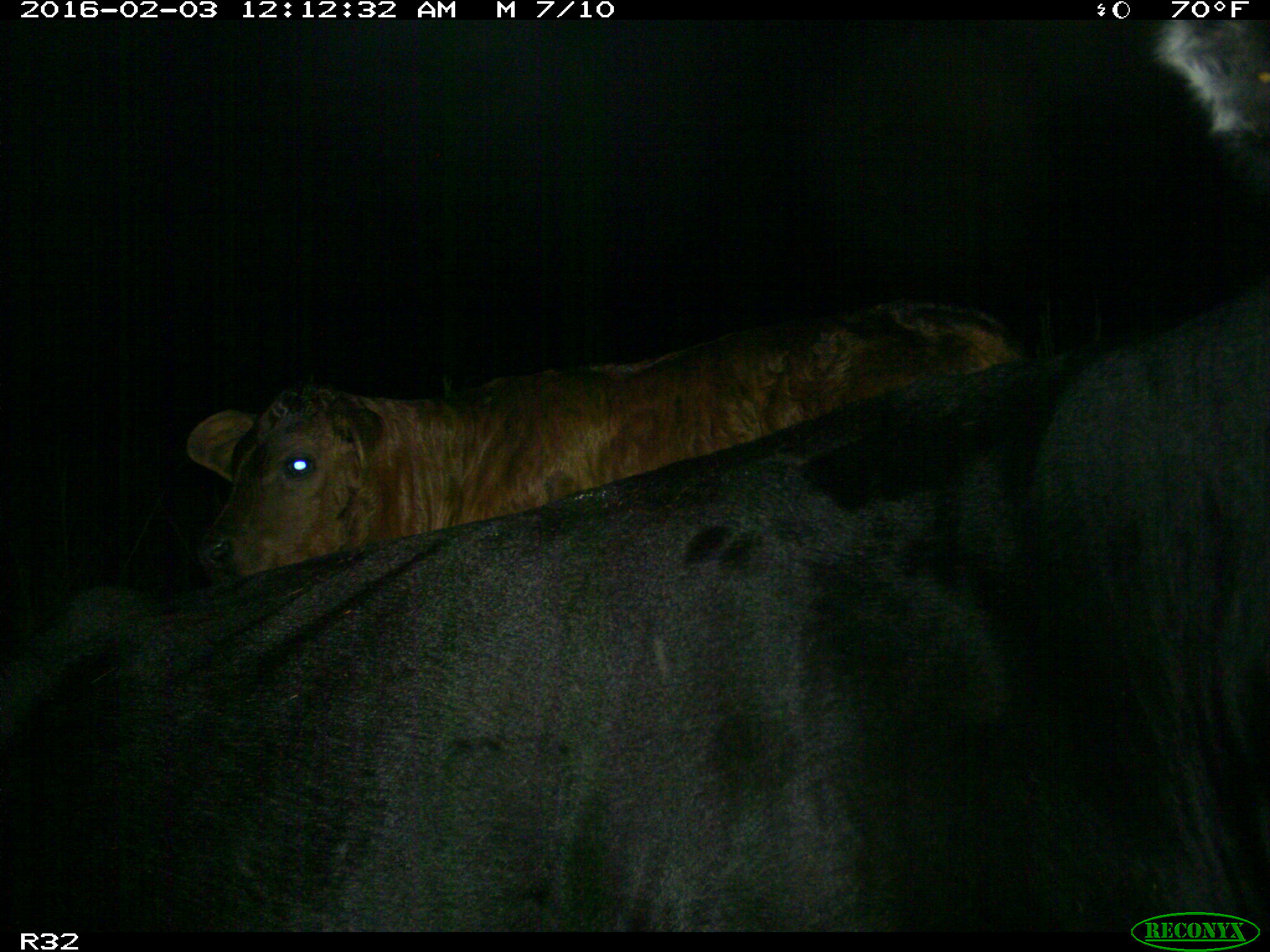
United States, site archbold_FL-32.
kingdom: Animalia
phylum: Chordata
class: Mammalia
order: Artiodactyla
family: Bovidae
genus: Bos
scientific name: Bos taurus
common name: domestic cow